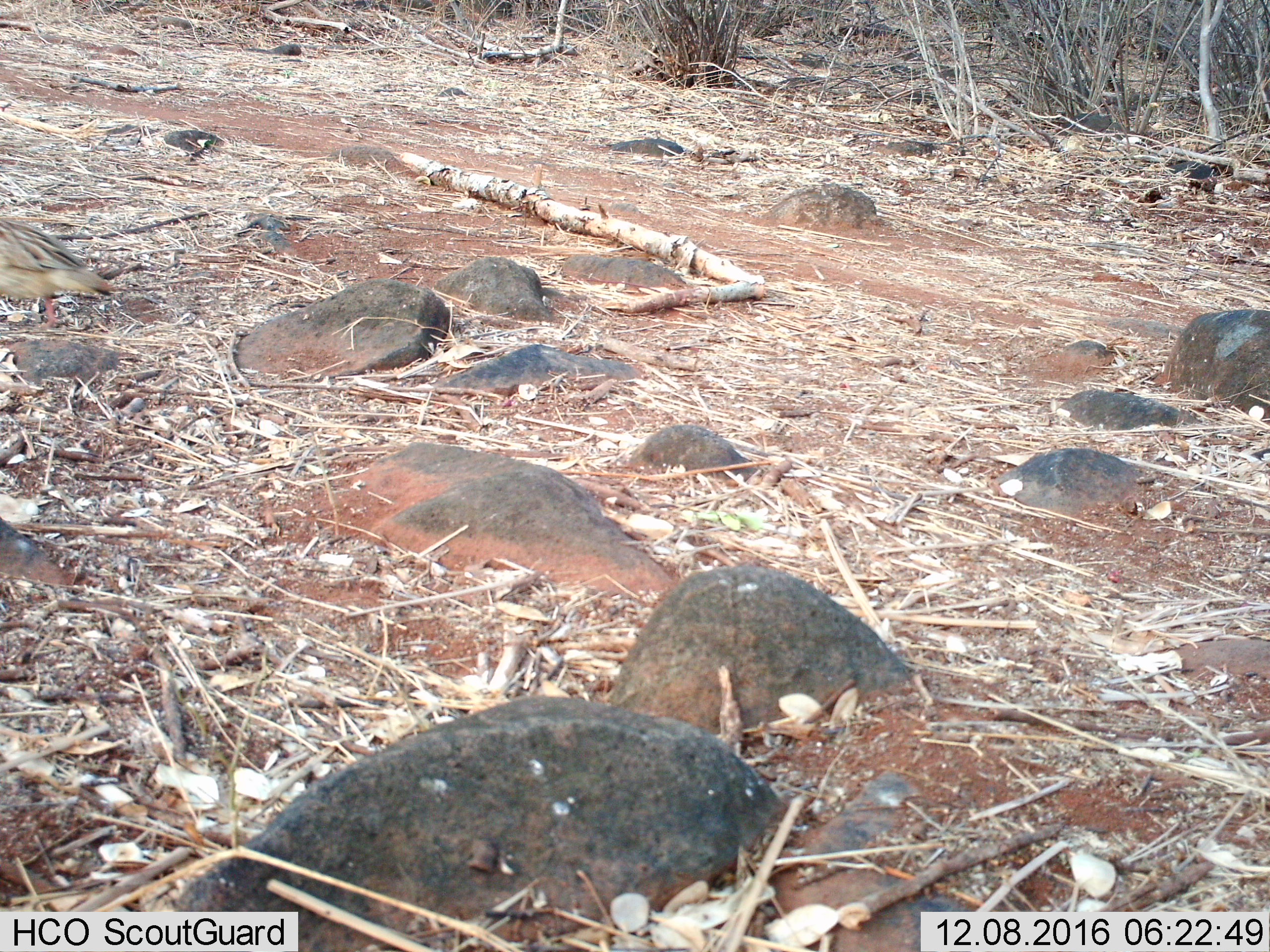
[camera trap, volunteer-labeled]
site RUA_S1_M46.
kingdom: Animalia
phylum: Chordata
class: Aves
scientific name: Aves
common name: bird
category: birdother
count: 1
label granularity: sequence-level